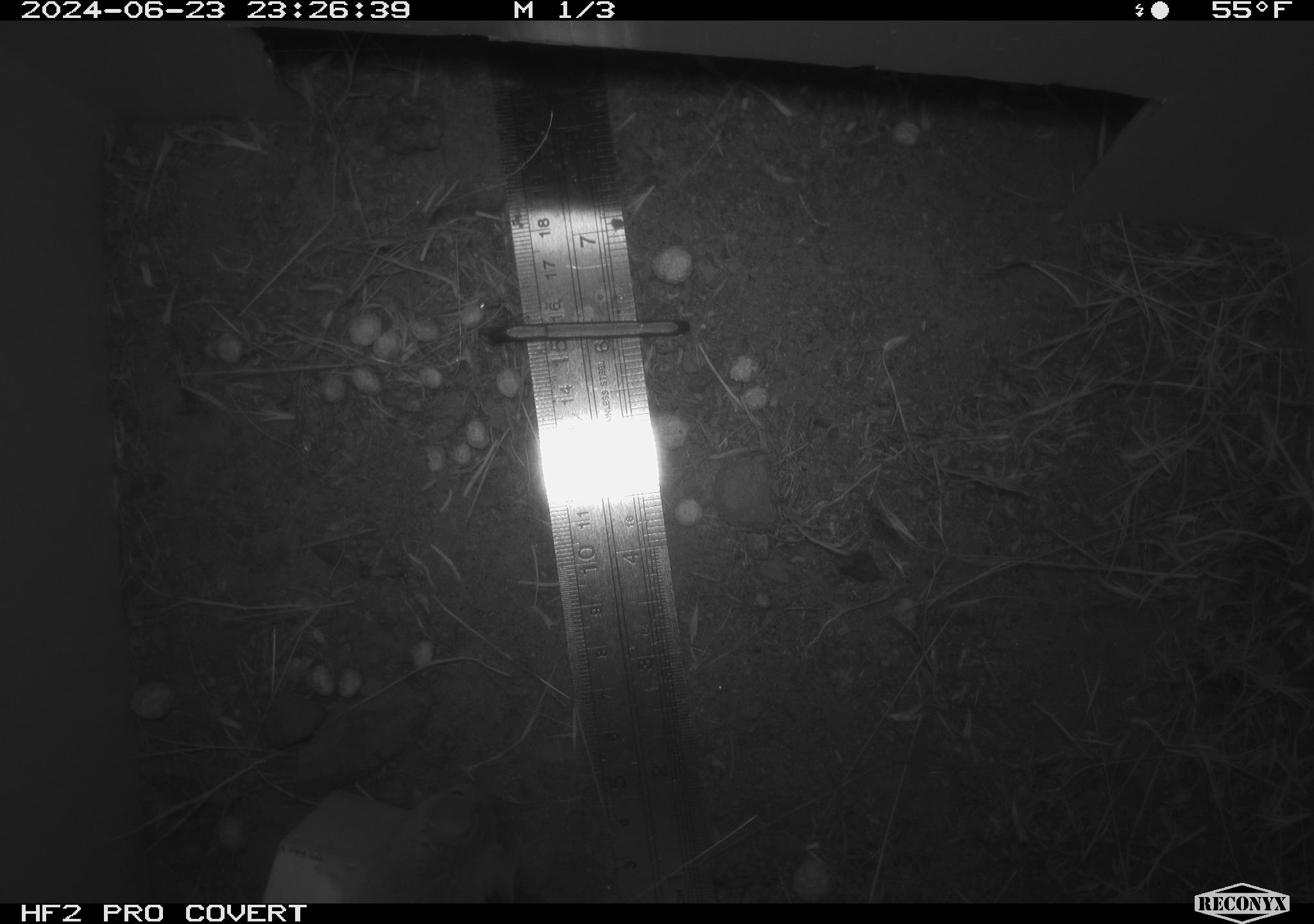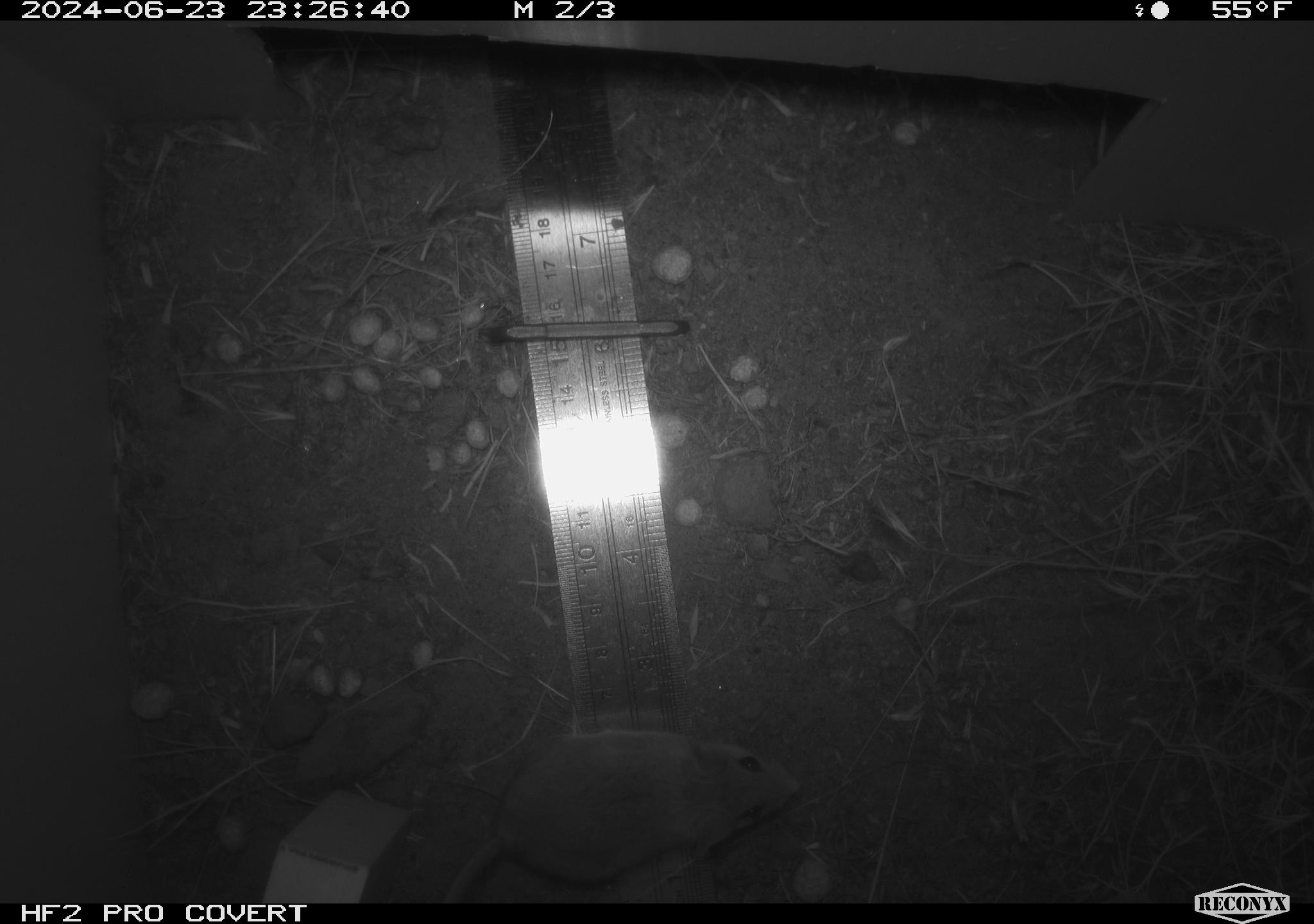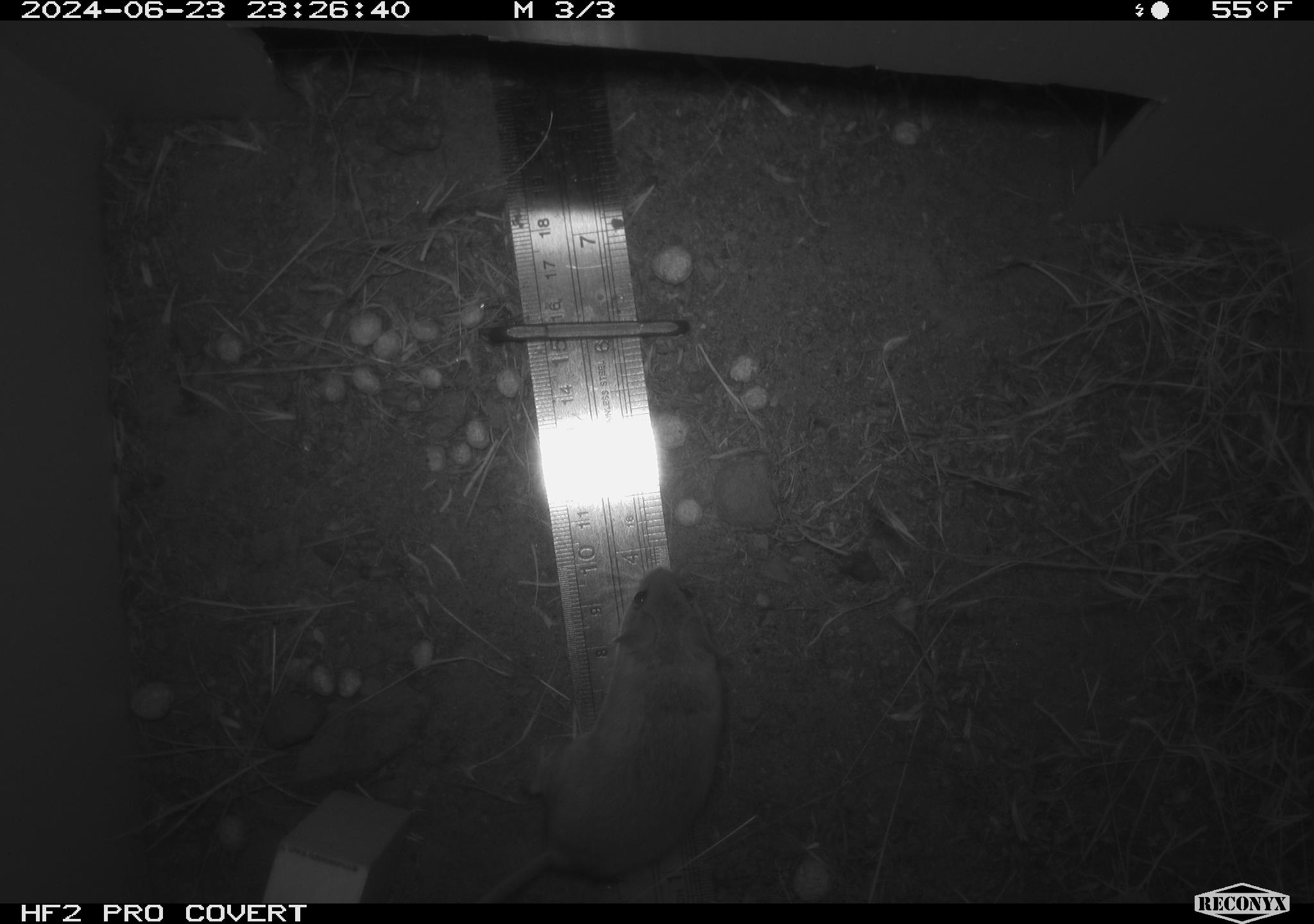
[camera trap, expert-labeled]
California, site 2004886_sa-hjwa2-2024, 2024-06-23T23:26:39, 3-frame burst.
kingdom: Animalia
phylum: Chordata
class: Mammalia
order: Rodentia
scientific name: Rodentia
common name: rodent